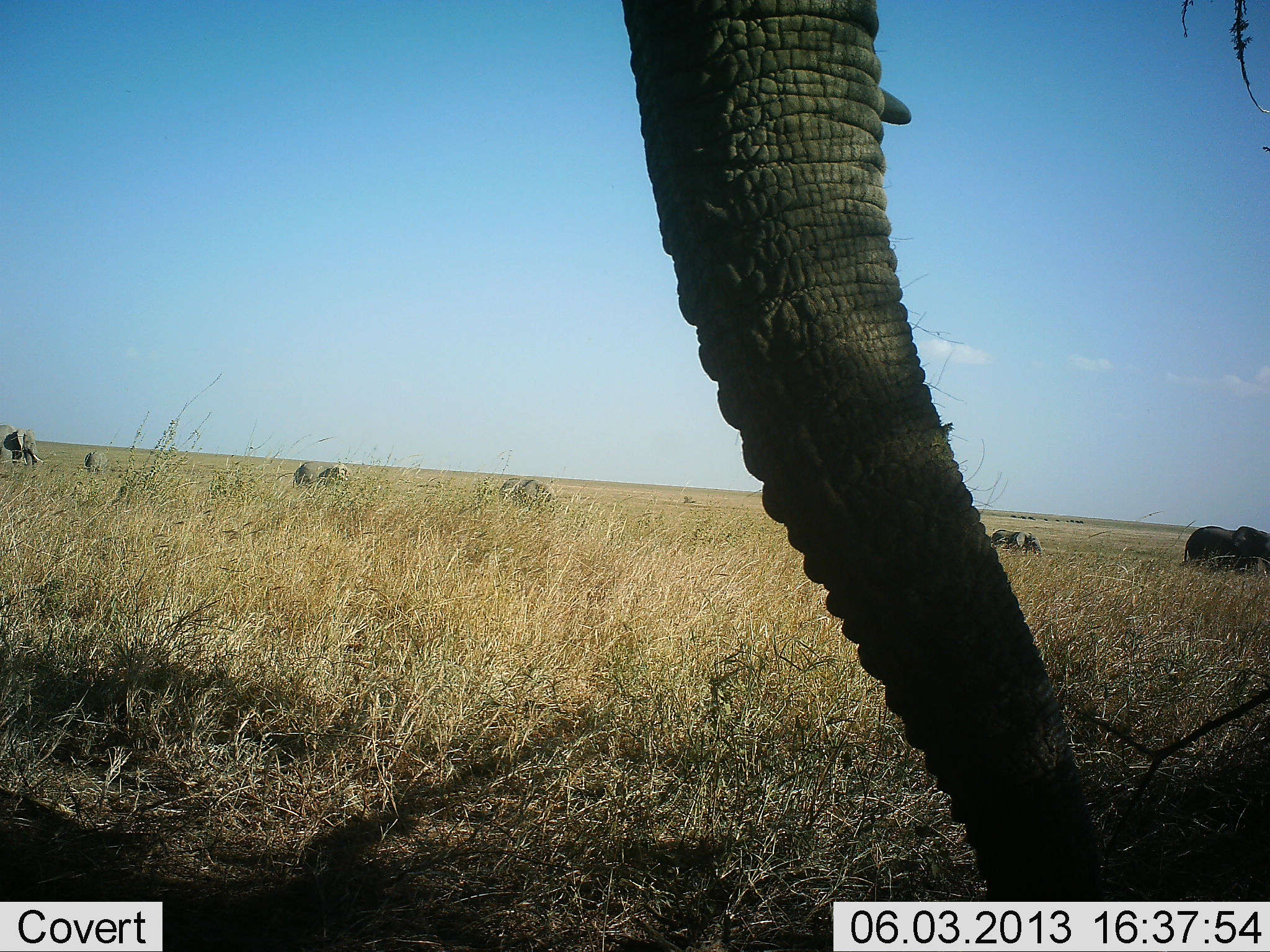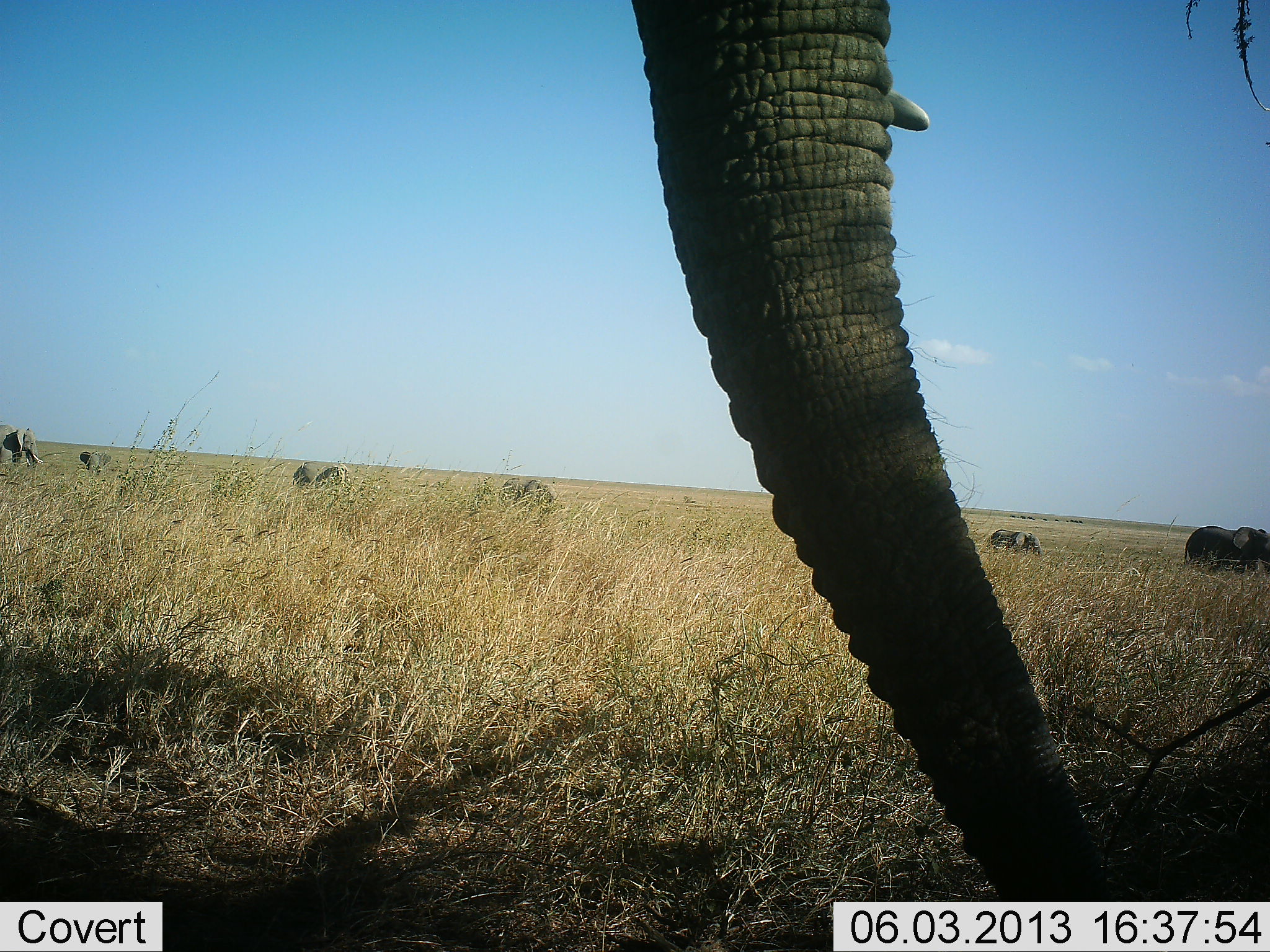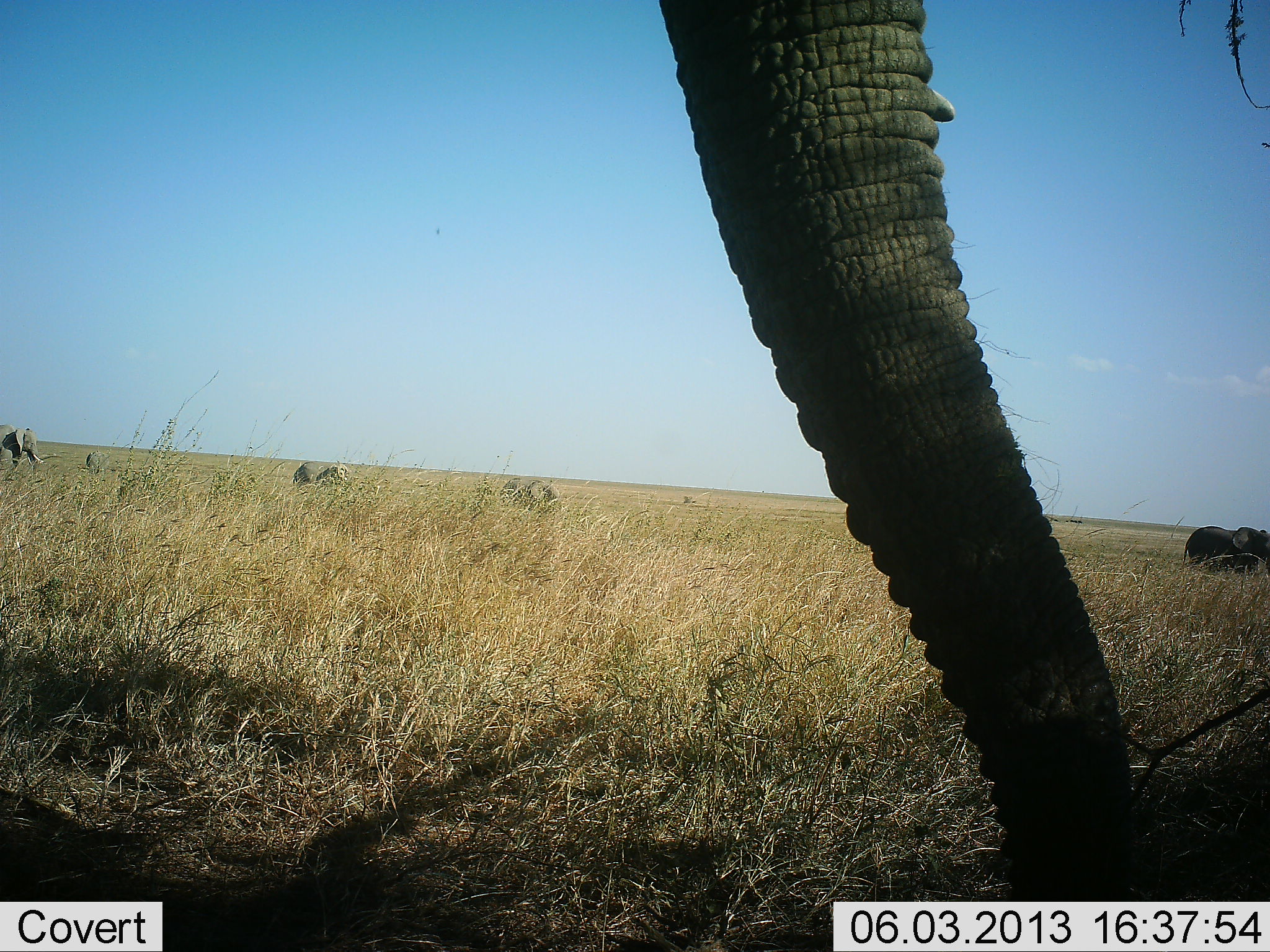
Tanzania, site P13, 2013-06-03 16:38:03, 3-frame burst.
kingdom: Animalia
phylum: Chordata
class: Mammalia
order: Proboscidea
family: Elephantidae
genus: Loxodonta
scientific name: Loxodonta africana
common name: african bush elephant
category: elephant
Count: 7.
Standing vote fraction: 75%.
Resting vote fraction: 7%.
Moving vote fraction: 30%.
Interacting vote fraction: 3%.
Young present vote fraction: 38%.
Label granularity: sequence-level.